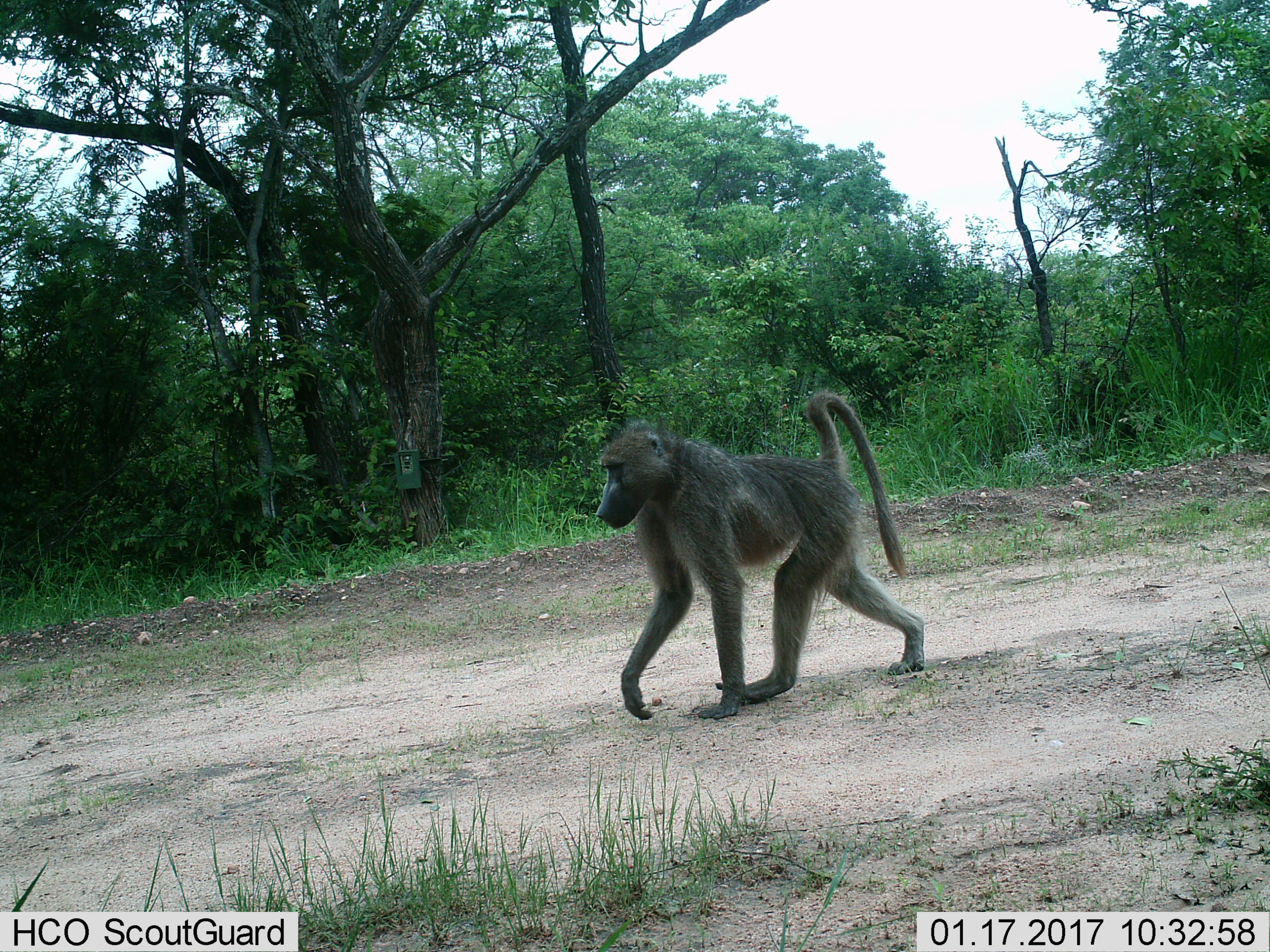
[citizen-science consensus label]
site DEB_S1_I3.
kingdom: Animalia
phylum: Chordata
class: Mammalia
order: Primates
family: Cercopithecidae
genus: Papio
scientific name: Papio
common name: baboon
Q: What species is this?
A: Baboon (Papio).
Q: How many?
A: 1.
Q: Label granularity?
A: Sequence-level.